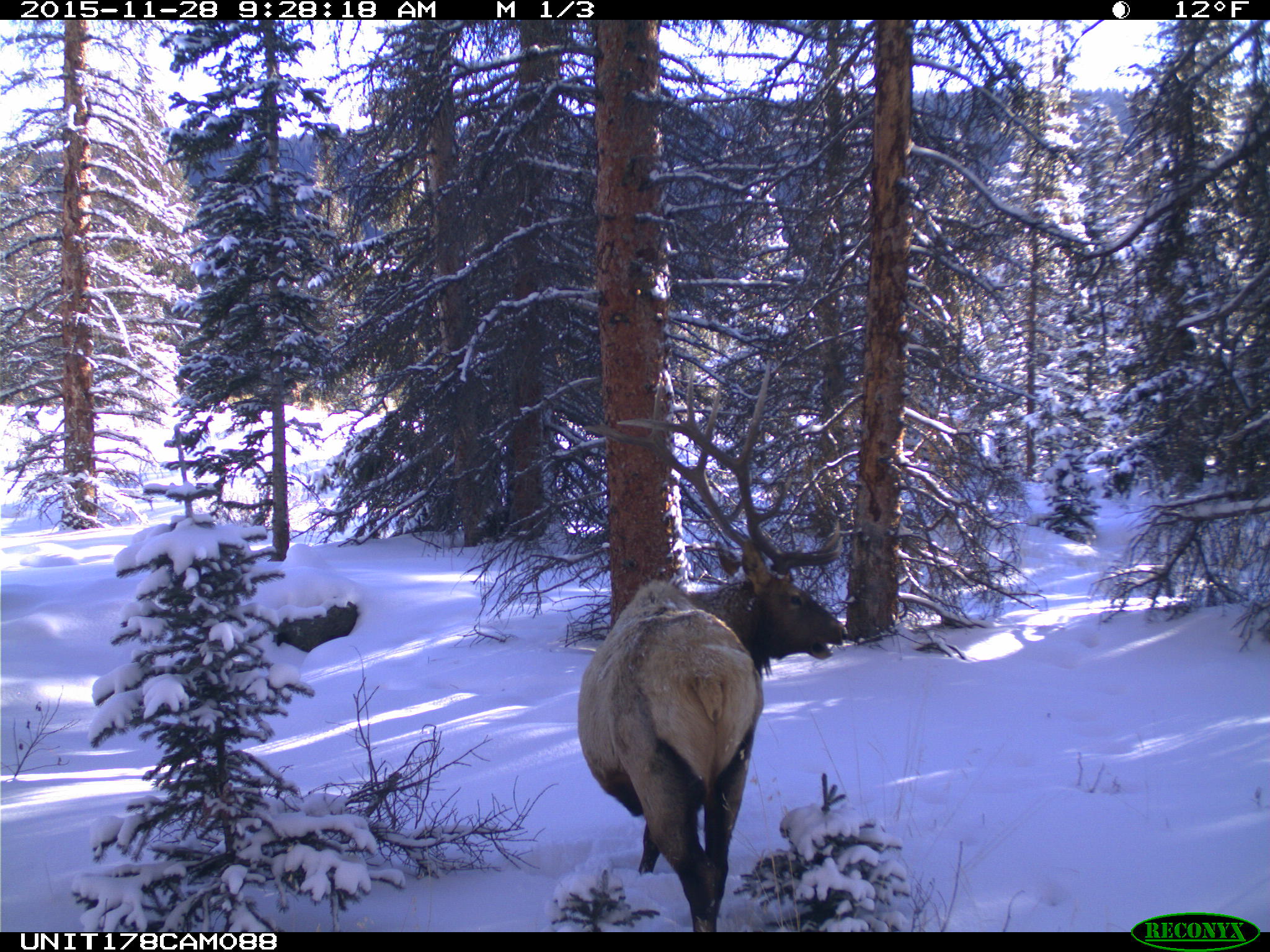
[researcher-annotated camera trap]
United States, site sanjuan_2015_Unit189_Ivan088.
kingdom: Animalia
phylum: Chordata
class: Mammalia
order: Artiodactyla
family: Cervidae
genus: Cervus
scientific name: Cervus elaphus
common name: red deer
Cervus elaphus (red deer).